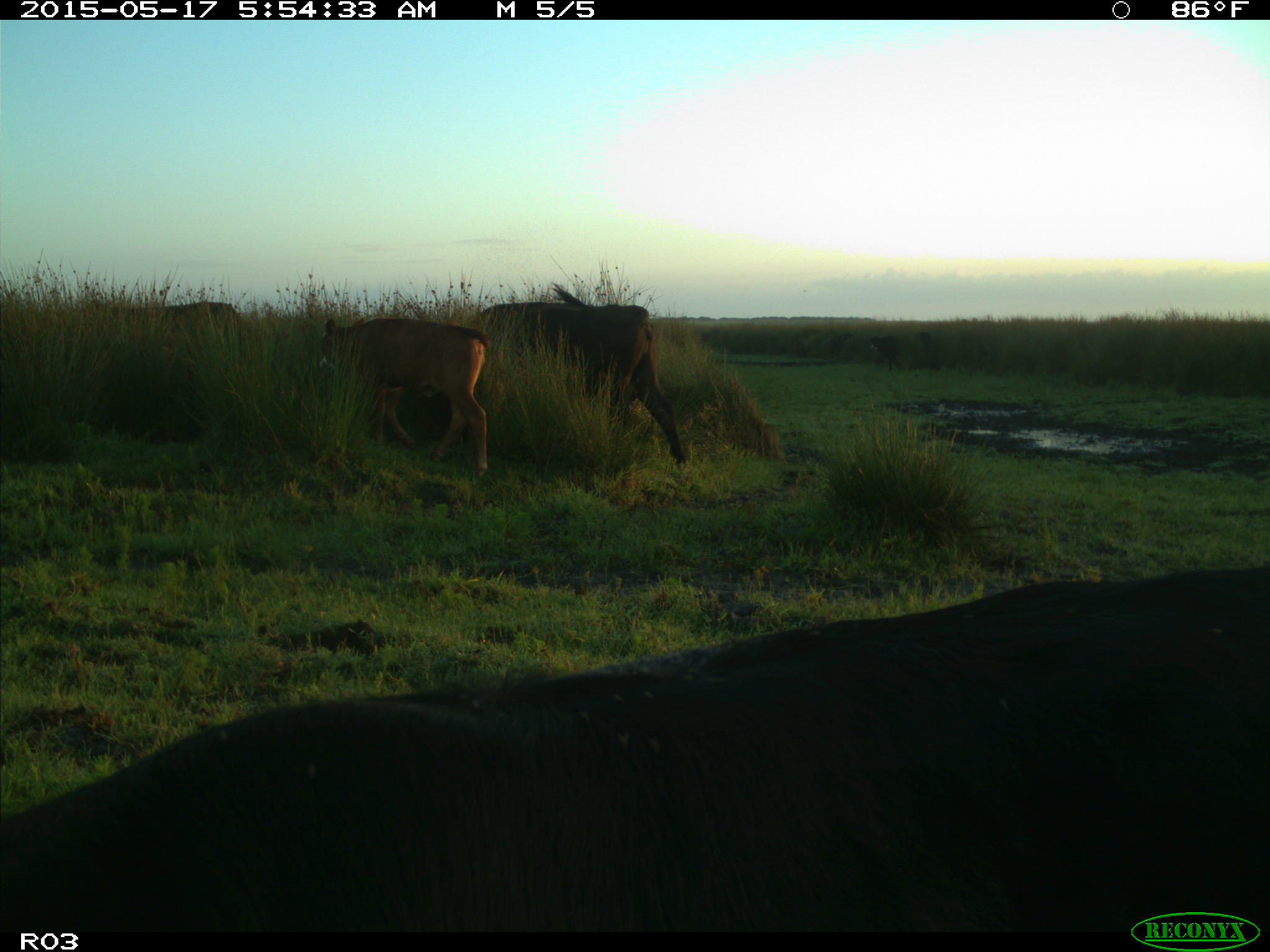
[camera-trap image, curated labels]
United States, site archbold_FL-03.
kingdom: Animalia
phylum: Chordata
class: Mammalia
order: Artiodactyla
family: Bovidae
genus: Bos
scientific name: Bos taurus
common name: domestic cow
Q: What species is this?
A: Bos taurus (domestic cow).